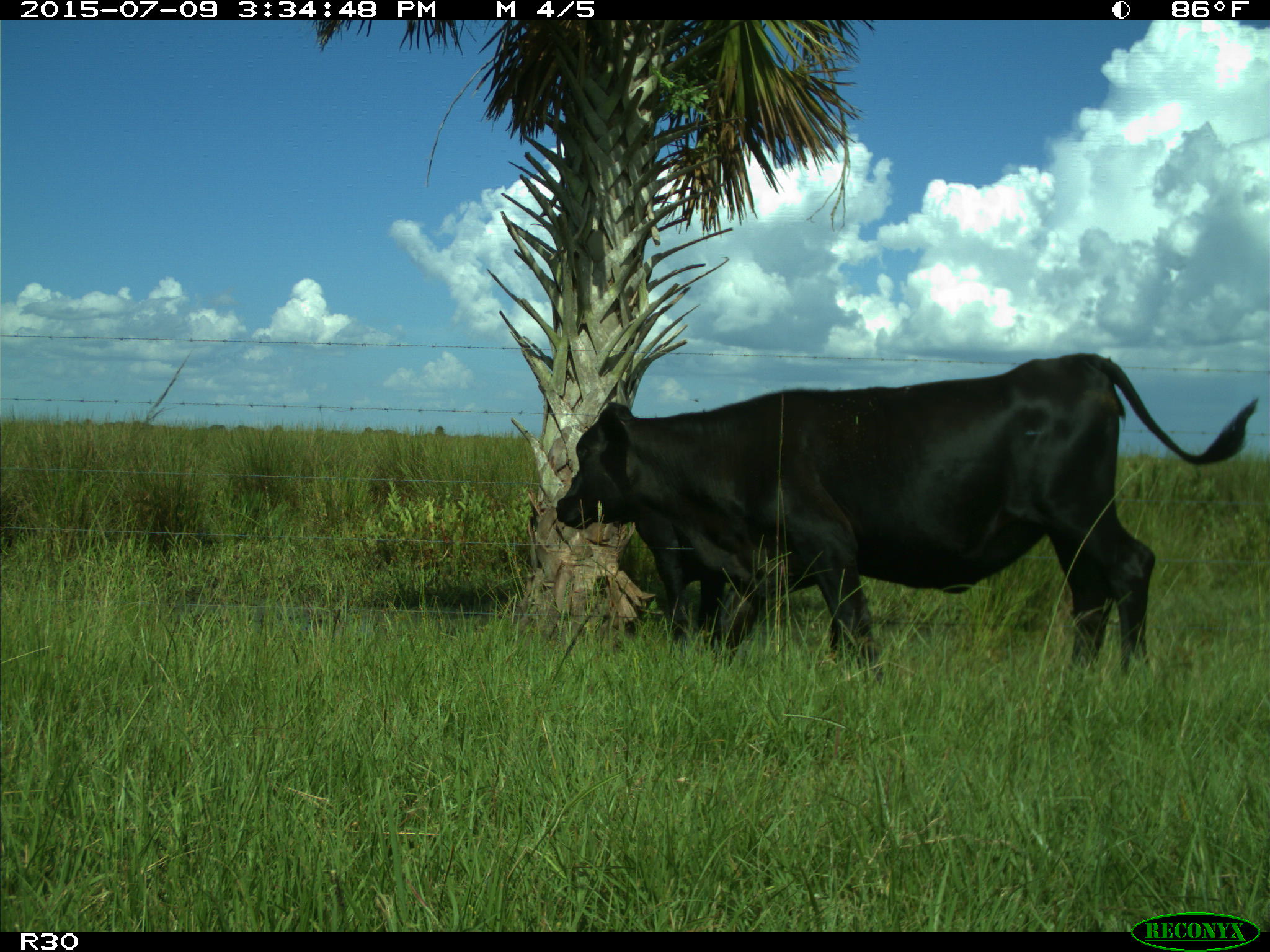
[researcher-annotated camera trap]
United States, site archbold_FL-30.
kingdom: Animalia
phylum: Chordata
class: Mammalia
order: Artiodactyla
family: Bovidae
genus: Bos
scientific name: Bos taurus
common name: domestic cow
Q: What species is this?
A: Bos taurus (domestic cow).